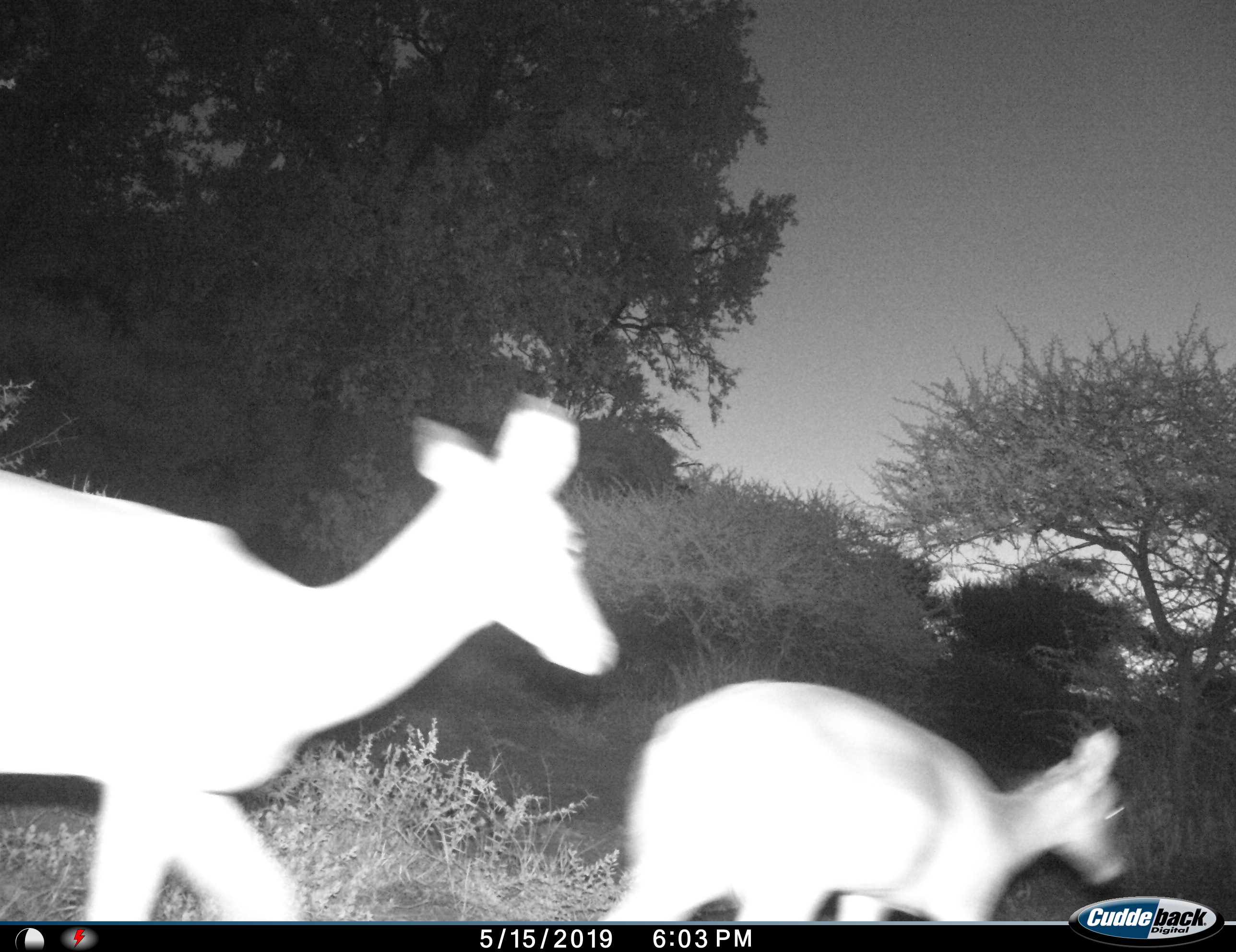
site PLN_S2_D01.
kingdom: Animalia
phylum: Chordata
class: Mammalia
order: Artiodactyla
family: Bovidae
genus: Aepyceros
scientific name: Aepyceros melampus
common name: impala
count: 2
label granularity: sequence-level